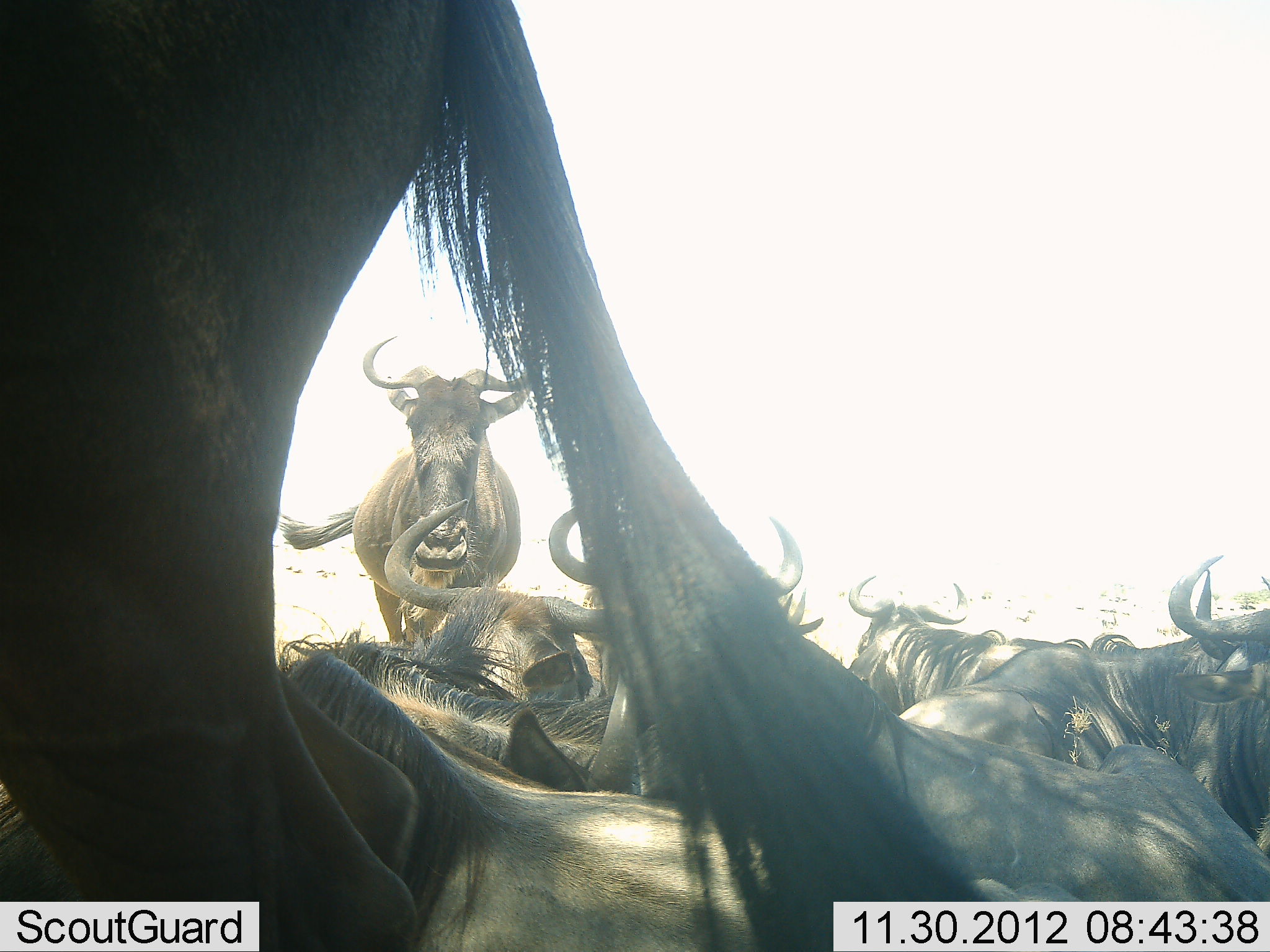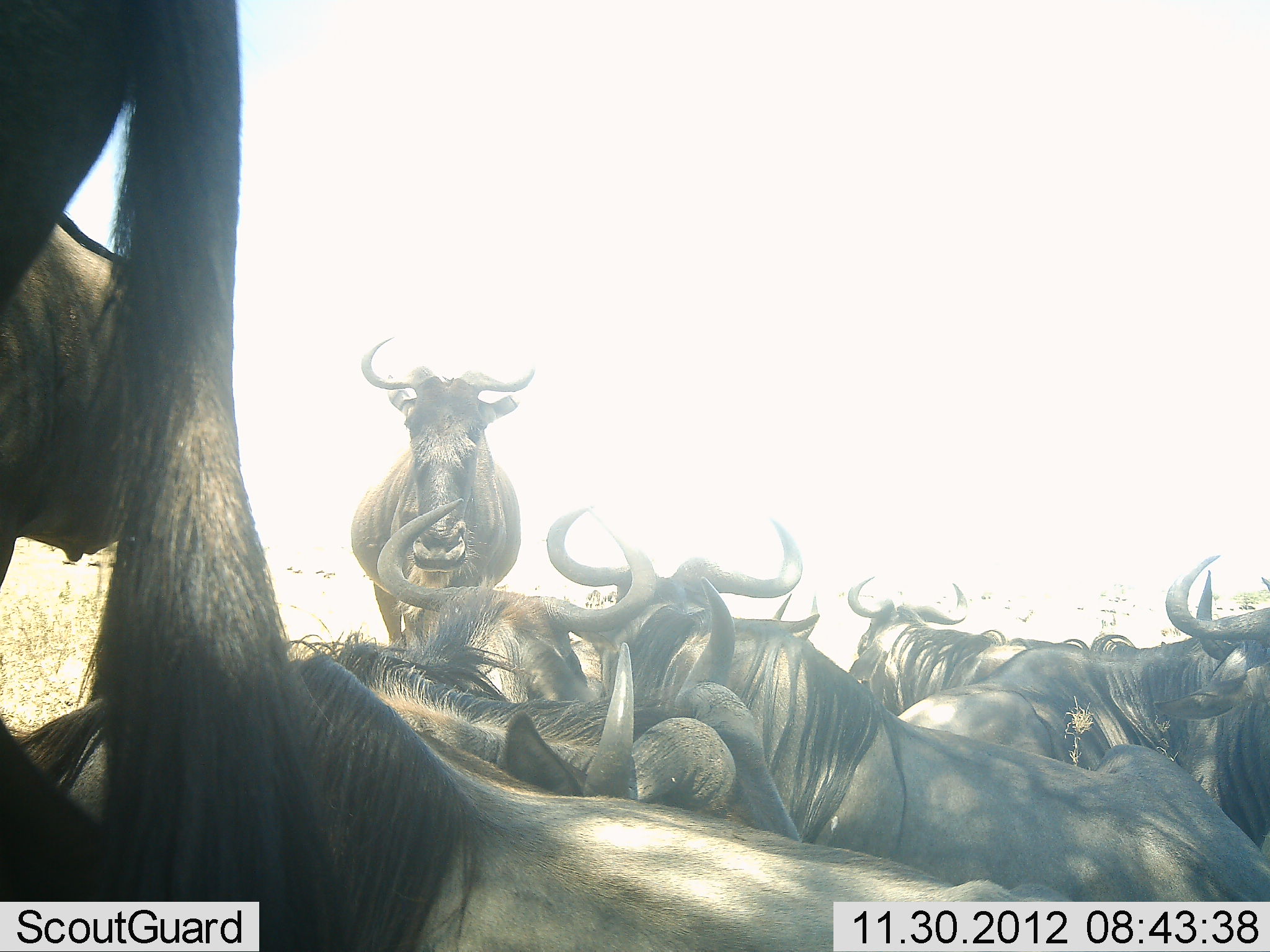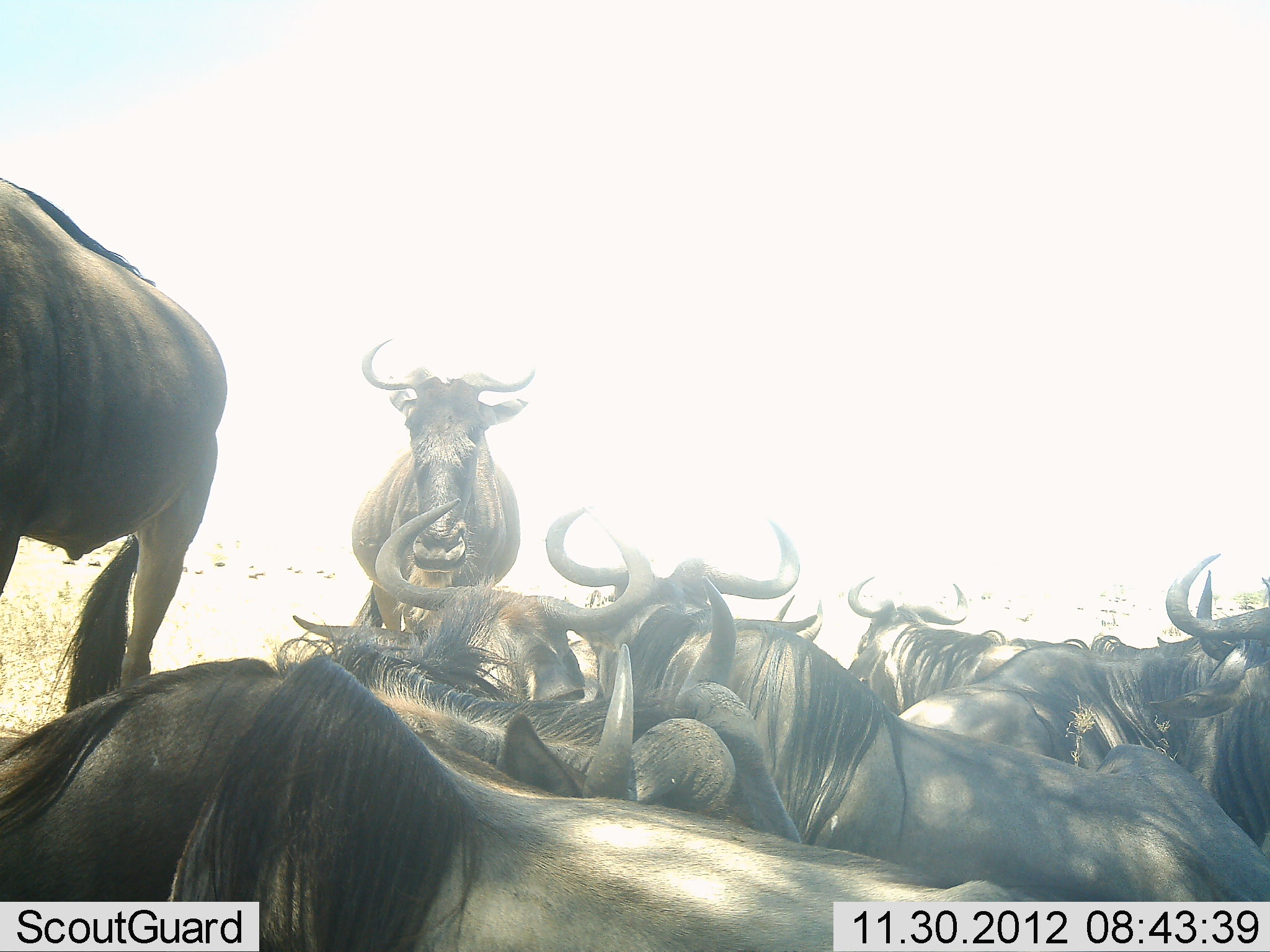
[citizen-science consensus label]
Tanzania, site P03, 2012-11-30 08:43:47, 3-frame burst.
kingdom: Animalia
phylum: Chordata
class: Mammalia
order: Artiodactyla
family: Bovidae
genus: Connochaetes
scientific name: Connochaetes taurinus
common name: blue wildebeest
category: wildebeest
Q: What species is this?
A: Wildebeest (blue wildebeest) (Connochaetes taurinus).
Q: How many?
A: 11-50.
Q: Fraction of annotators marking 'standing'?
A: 30%.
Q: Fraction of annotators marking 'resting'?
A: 100%.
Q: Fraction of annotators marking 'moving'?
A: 10%.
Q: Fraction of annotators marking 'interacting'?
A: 10%.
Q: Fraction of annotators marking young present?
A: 0%.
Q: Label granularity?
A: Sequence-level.